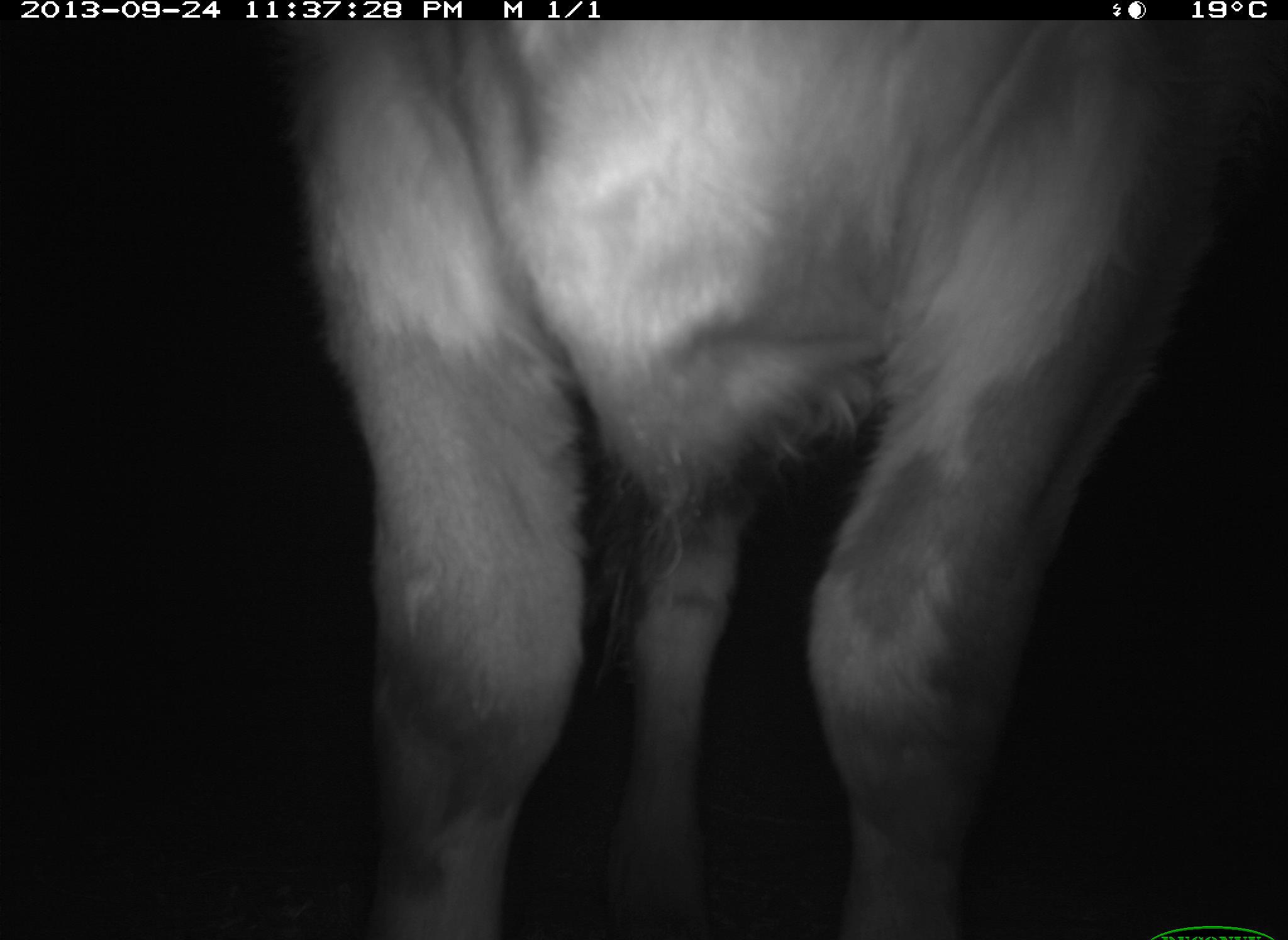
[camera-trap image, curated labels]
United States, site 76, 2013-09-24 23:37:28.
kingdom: Animalia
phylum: Chordata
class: Mammalia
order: Artiodactyla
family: Bovidae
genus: Bos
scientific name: Bos taurus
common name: cow